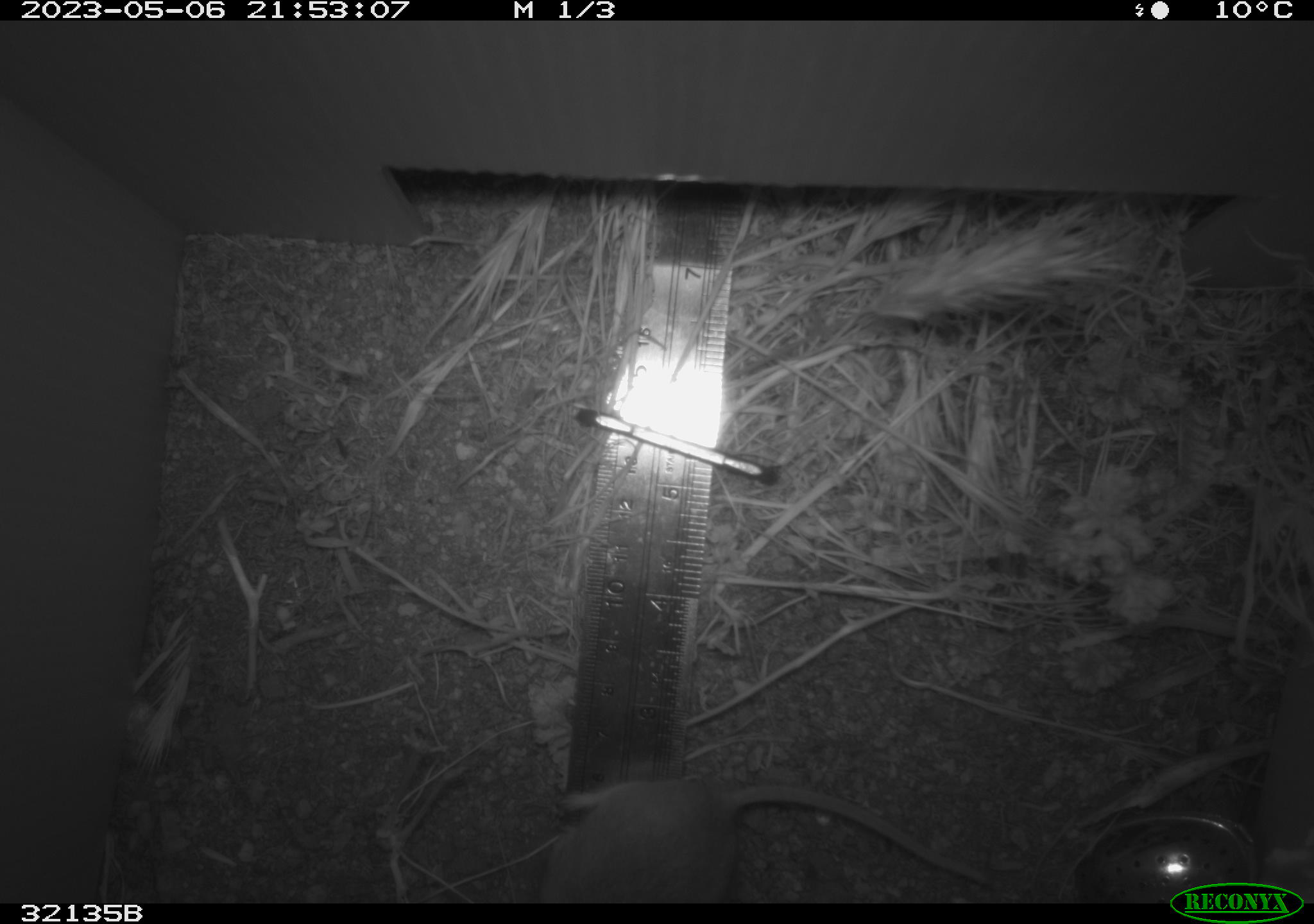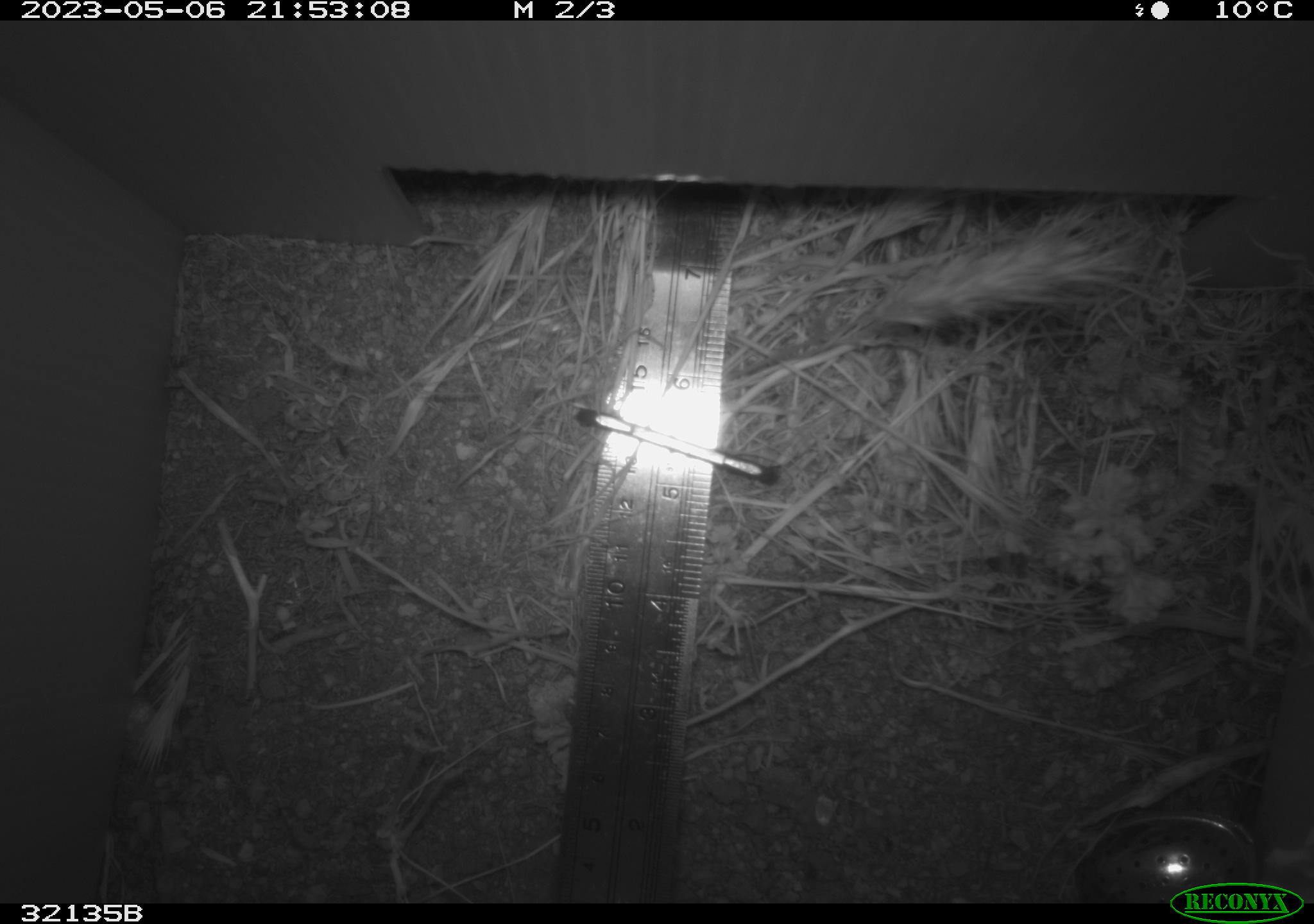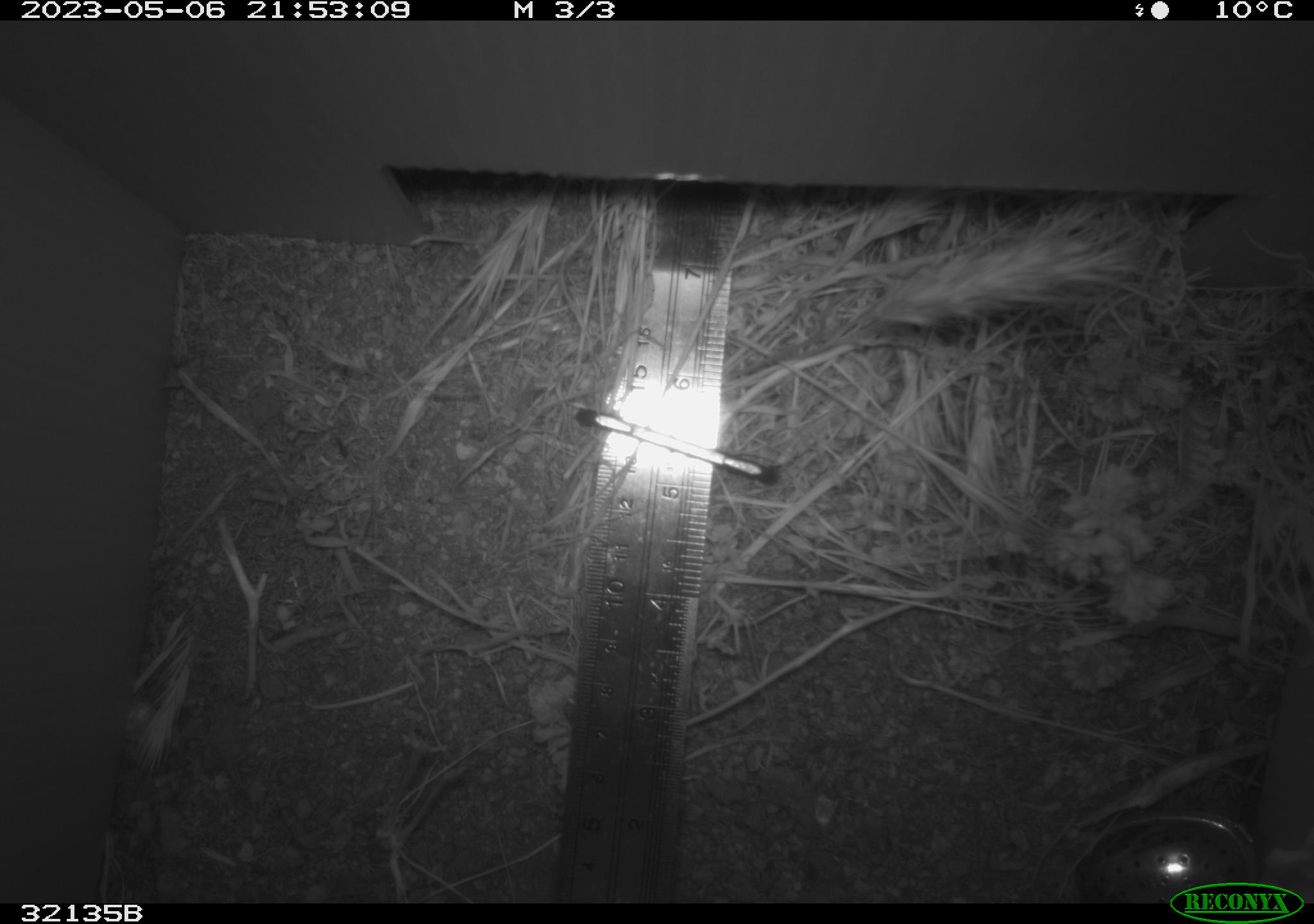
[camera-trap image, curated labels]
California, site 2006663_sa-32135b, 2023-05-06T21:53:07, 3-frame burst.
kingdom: Animalia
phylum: Chordata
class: Mammalia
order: Rodentia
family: Cricetidae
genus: Peromyscus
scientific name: Peromyscus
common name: deer mice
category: peromyscus species